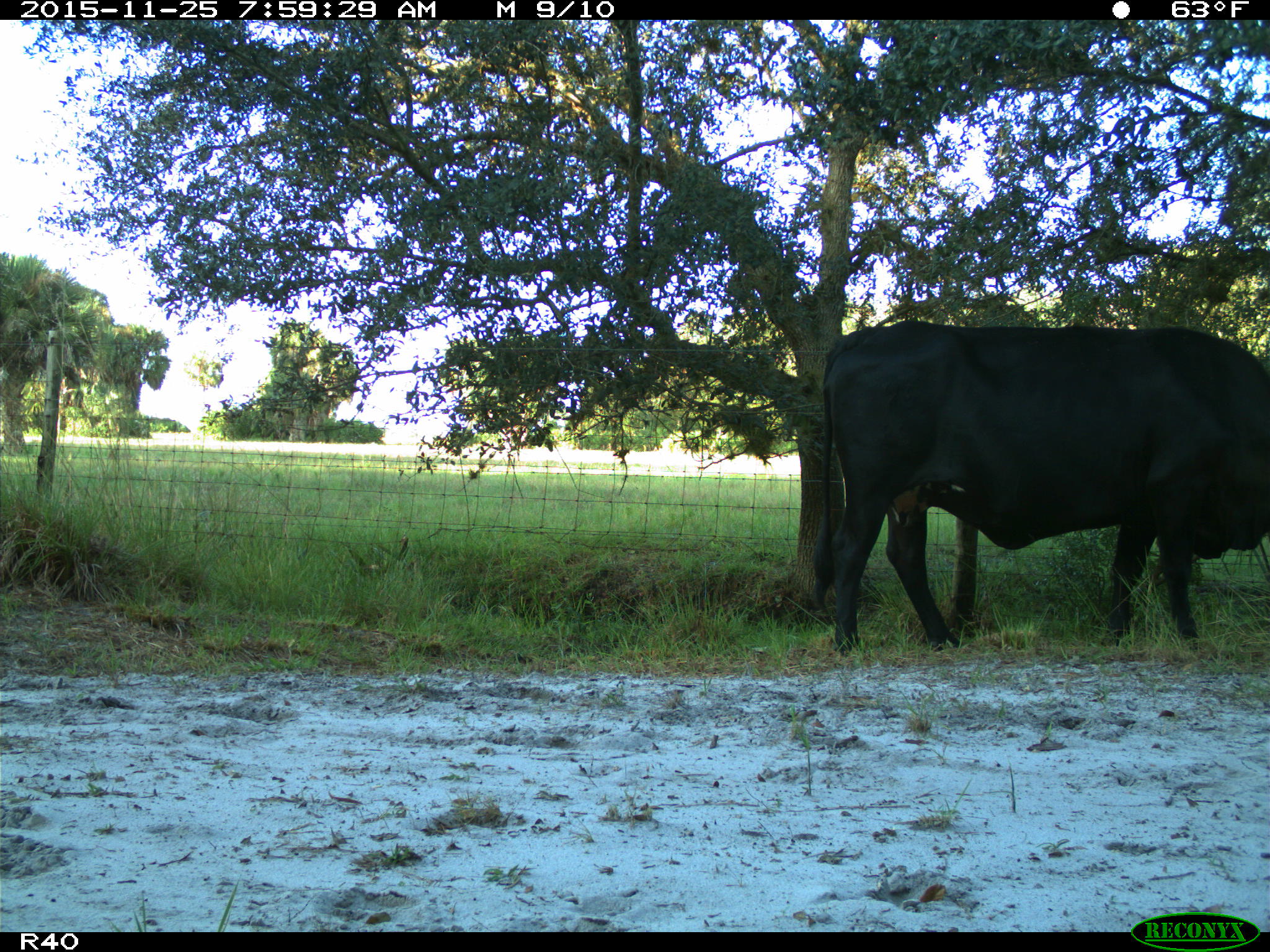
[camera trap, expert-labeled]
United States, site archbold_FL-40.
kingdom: Animalia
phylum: Chordata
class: Mammalia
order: Artiodactyla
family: Bovidae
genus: Bos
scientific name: Bos taurus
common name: domestic cow